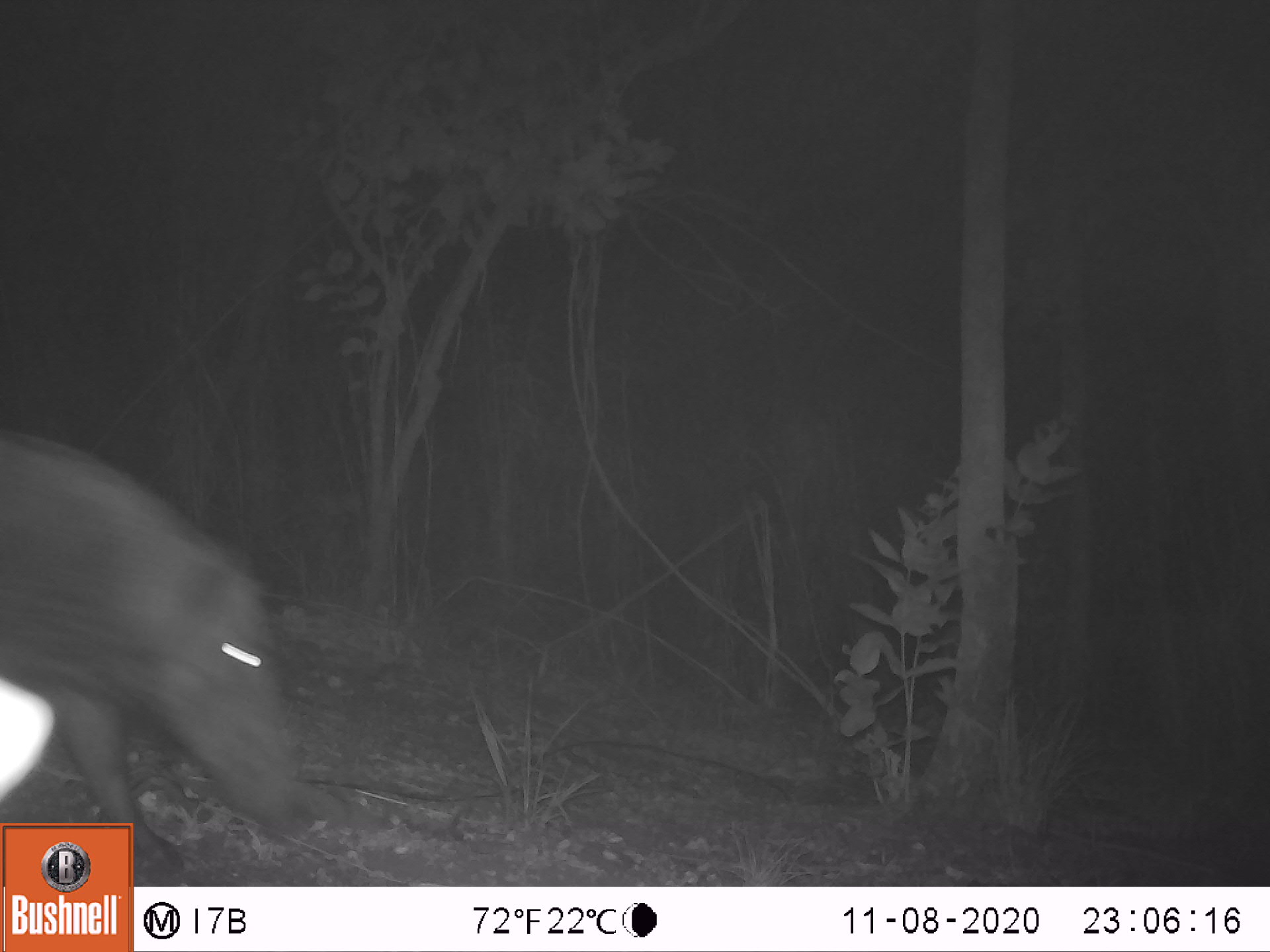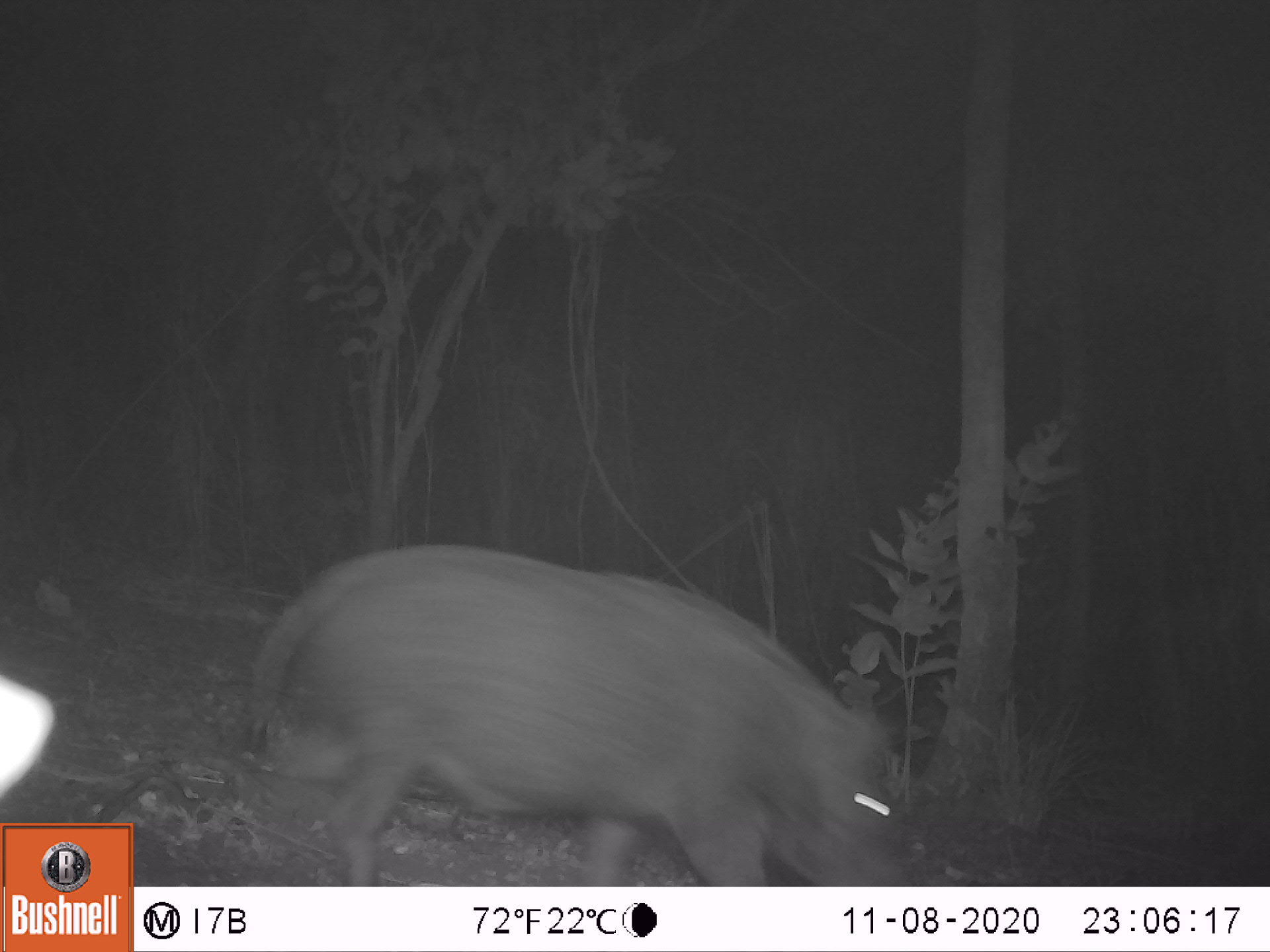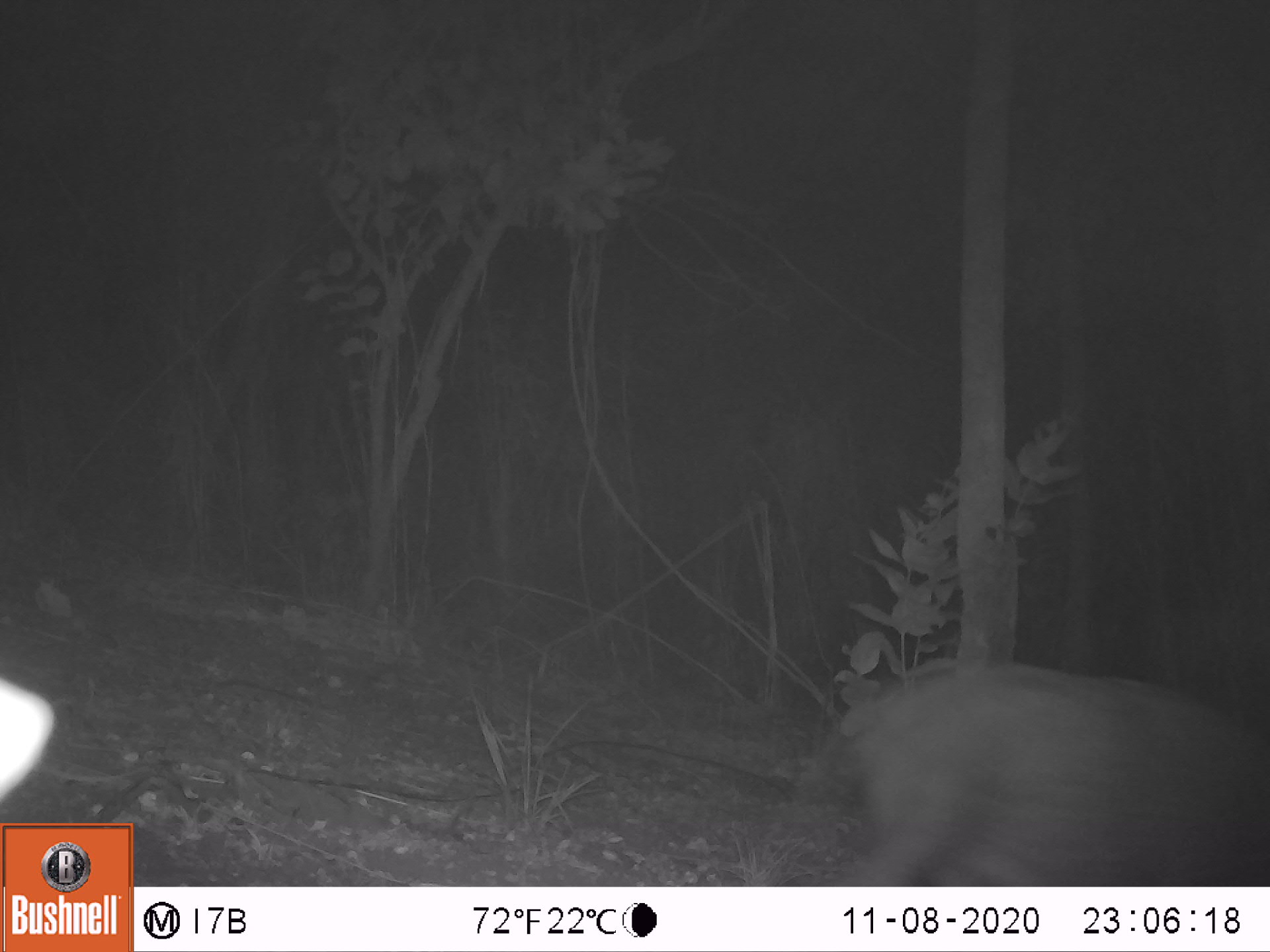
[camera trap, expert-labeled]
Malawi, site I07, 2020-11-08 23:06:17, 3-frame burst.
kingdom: Animalia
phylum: Chordata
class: Mammalia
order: Artiodactyla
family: Suidae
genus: Potamochoerus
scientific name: Potamochoerus larvatus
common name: bushpig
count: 1